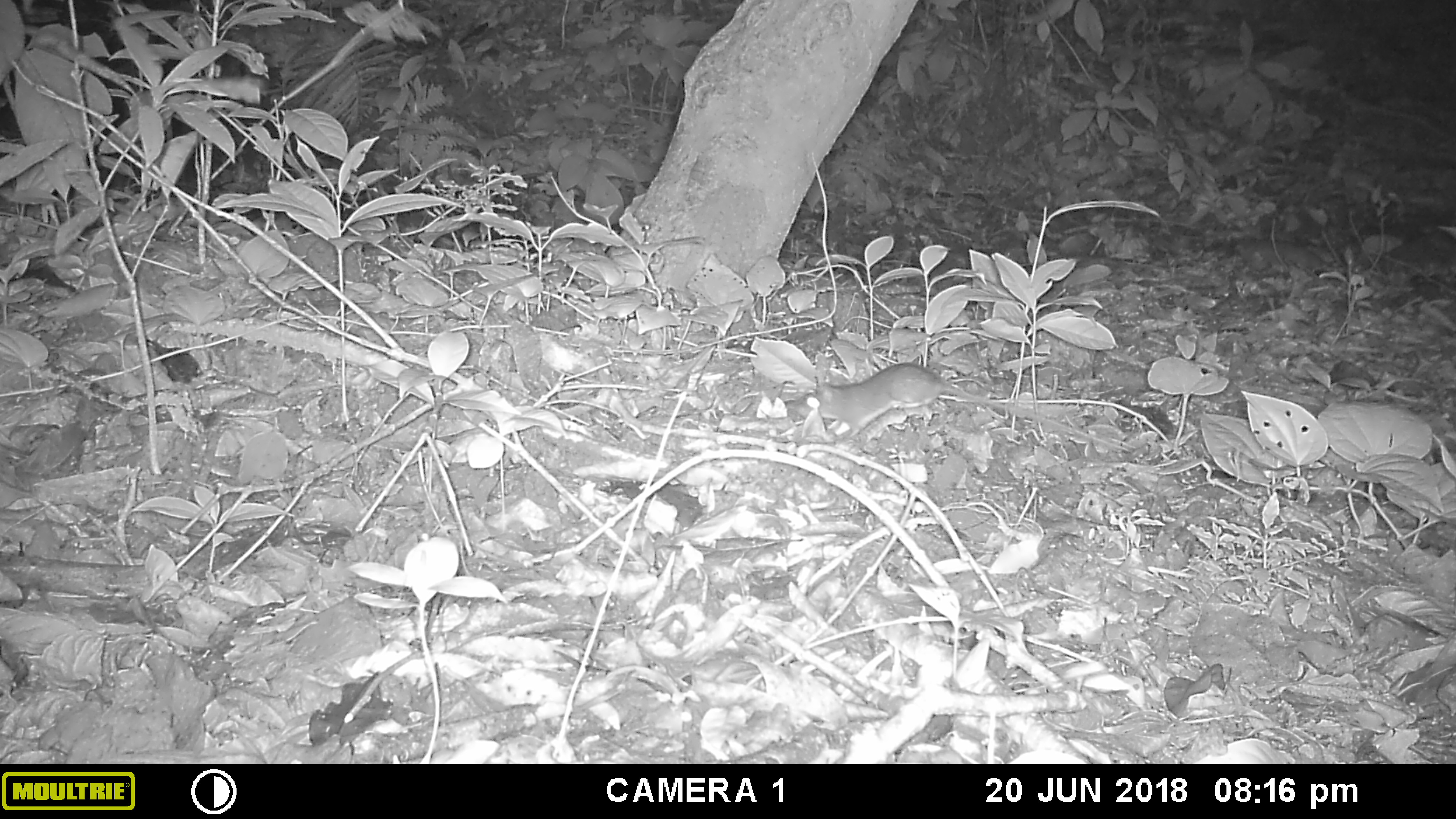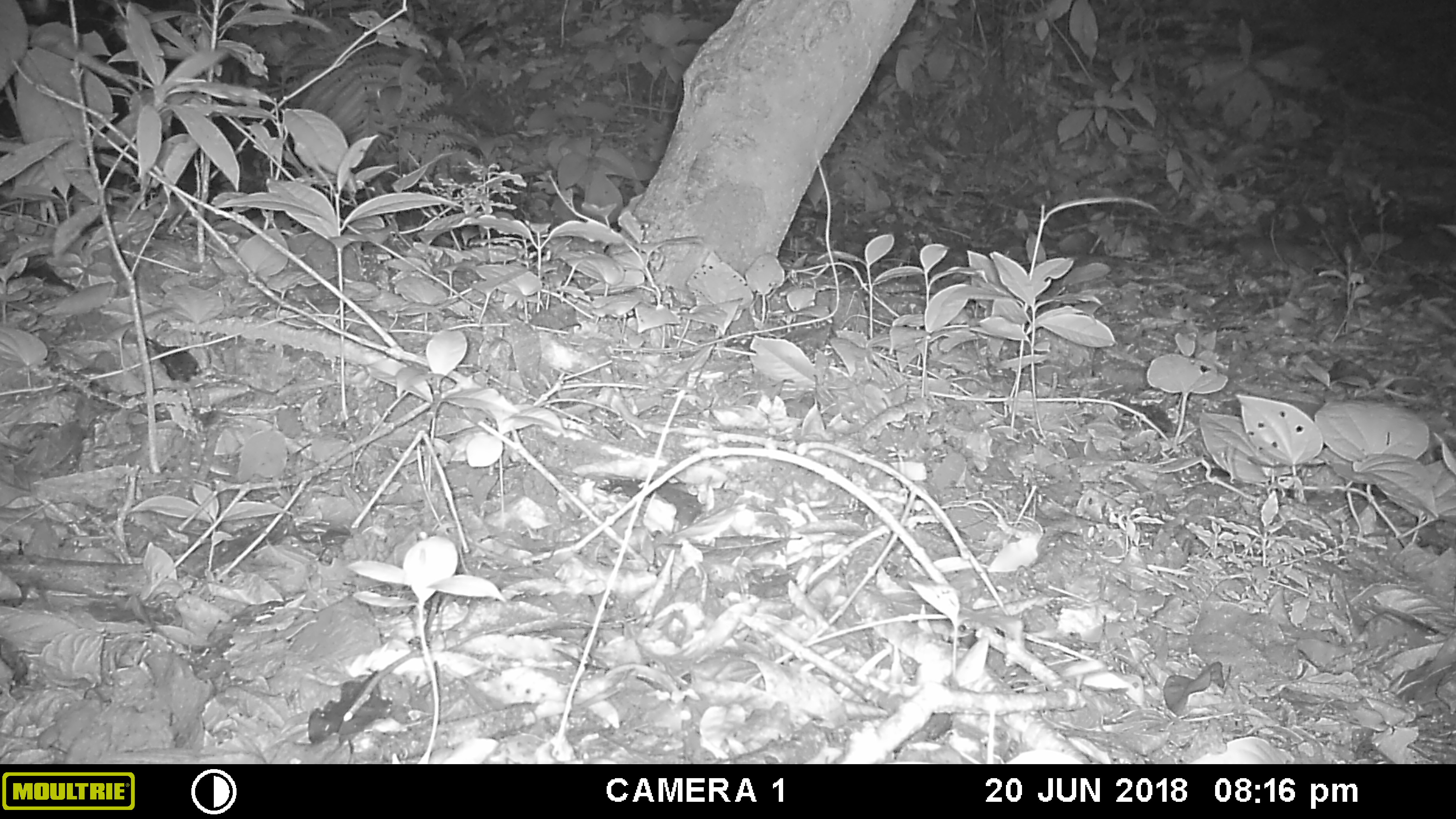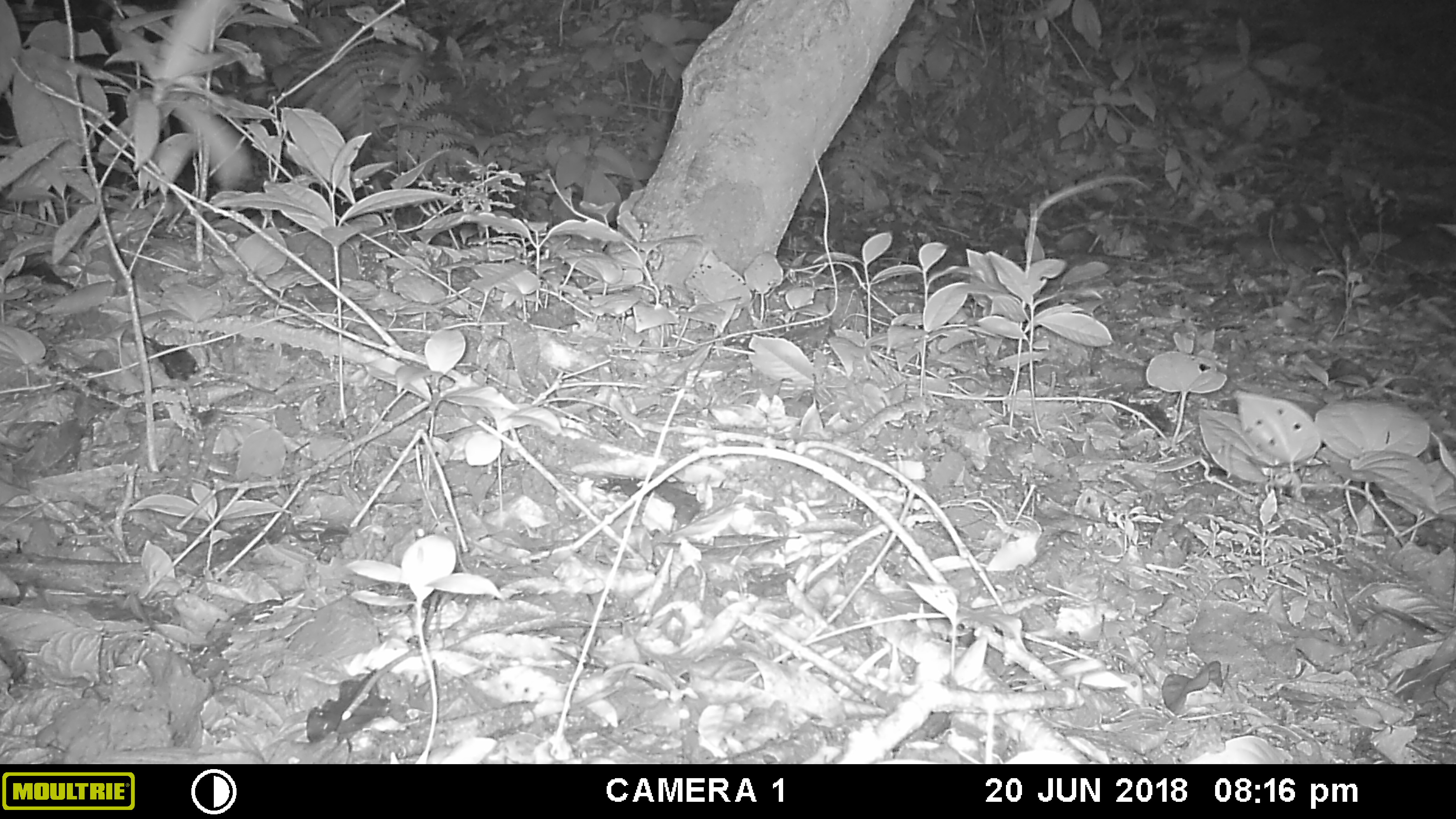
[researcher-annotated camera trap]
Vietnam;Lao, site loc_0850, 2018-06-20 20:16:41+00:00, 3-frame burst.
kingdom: Animalia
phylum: Chordata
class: Mammalia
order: Rodentia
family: Muridae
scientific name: Muridae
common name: old-world mice and rats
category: unidentified murid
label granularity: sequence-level